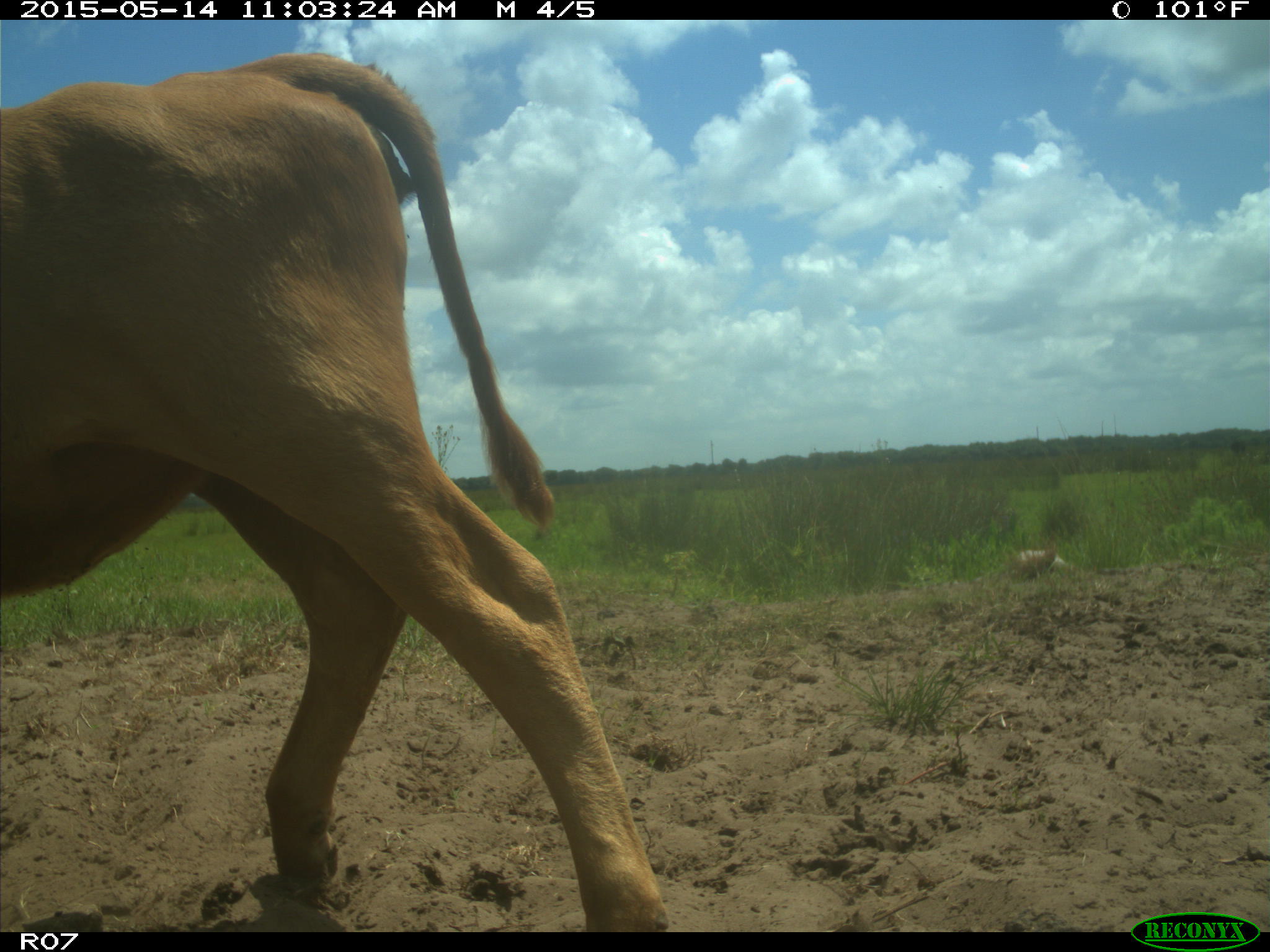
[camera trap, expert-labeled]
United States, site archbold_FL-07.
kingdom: Animalia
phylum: Chordata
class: Mammalia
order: Artiodactyla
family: Bovidae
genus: Bos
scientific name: Bos taurus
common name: domestic cow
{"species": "Bos taurus (domestic cow)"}